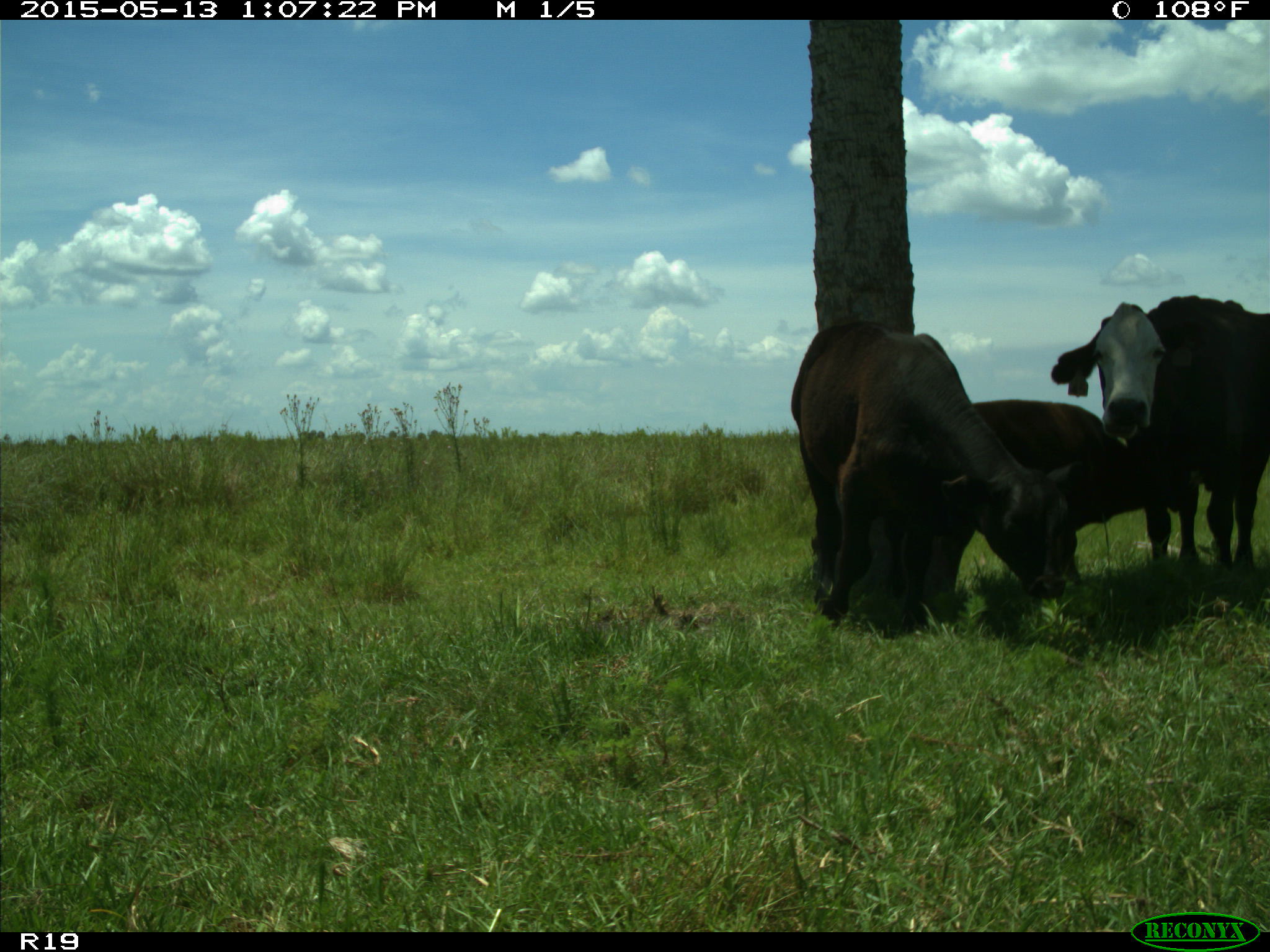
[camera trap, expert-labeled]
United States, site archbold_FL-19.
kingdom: Animalia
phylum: Chordata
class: Mammalia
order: Artiodactyla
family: Bovidae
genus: Bos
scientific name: Bos taurus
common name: domestic cow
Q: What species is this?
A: Bos taurus (domestic cow).